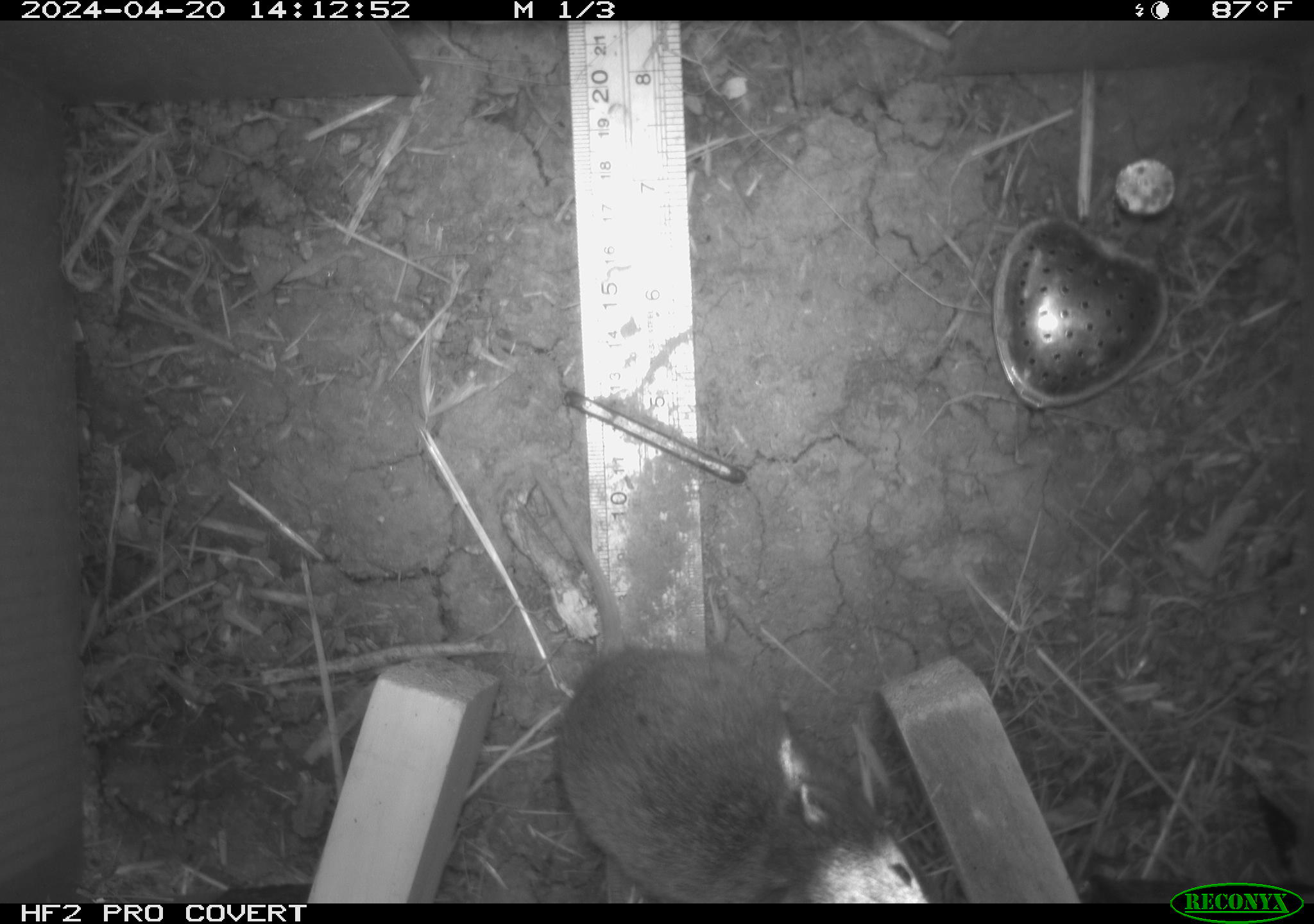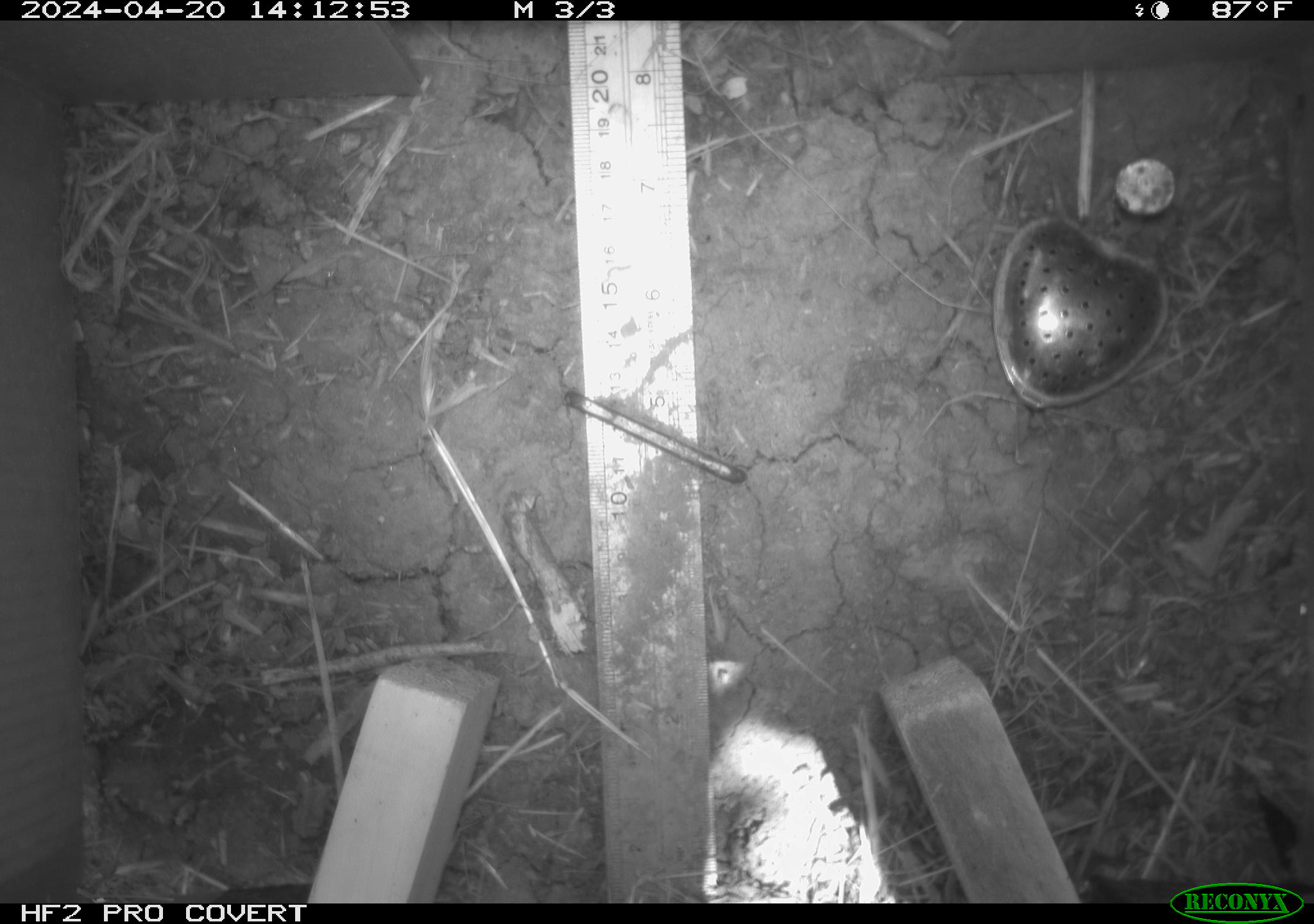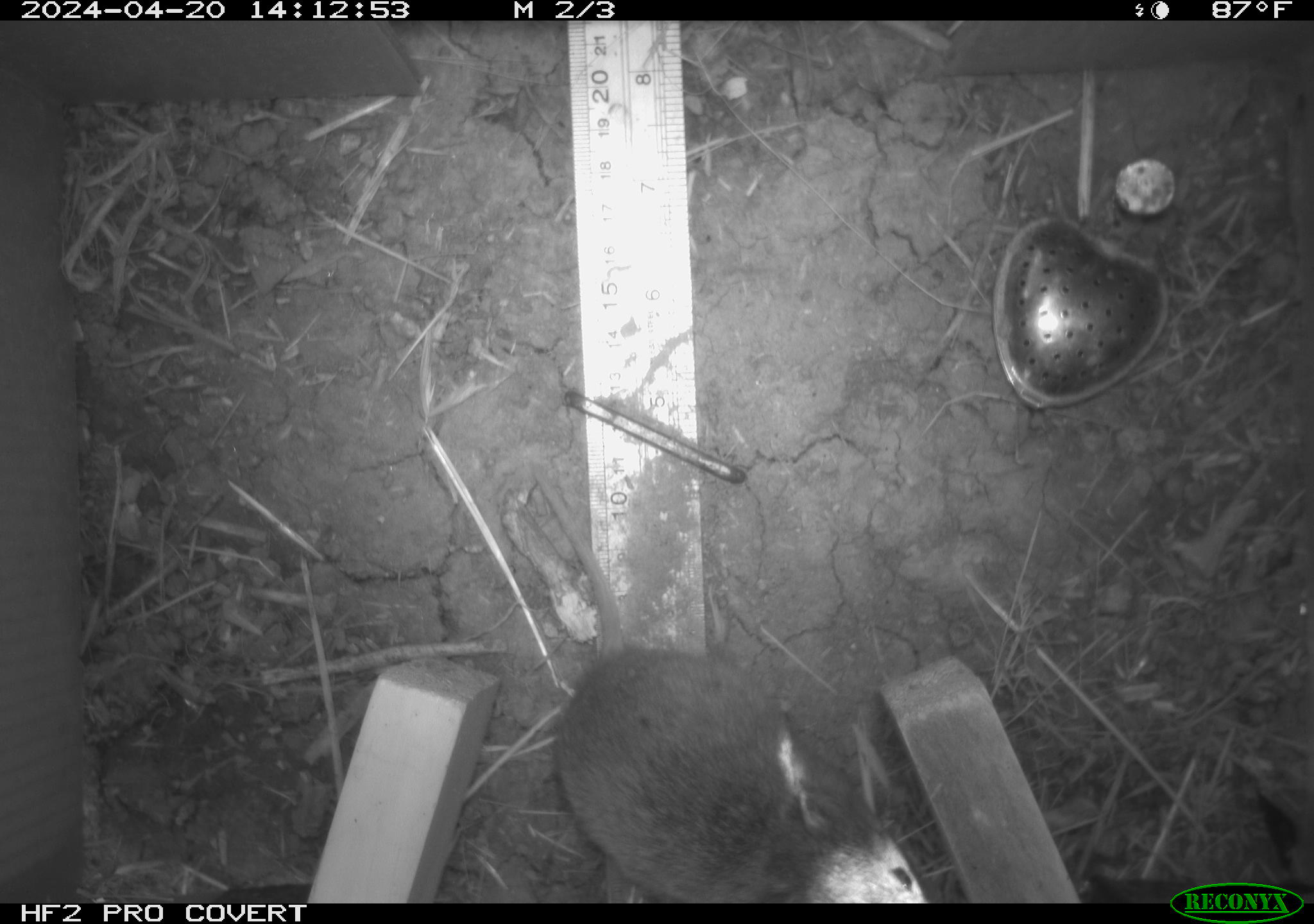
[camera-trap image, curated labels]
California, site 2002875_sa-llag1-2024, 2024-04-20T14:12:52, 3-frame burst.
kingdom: Animalia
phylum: Chordata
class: Mammalia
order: Rodentia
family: Cricetidae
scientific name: Arvicolinae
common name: voles, lemmings, and muskrats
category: arvicolinae subfamily